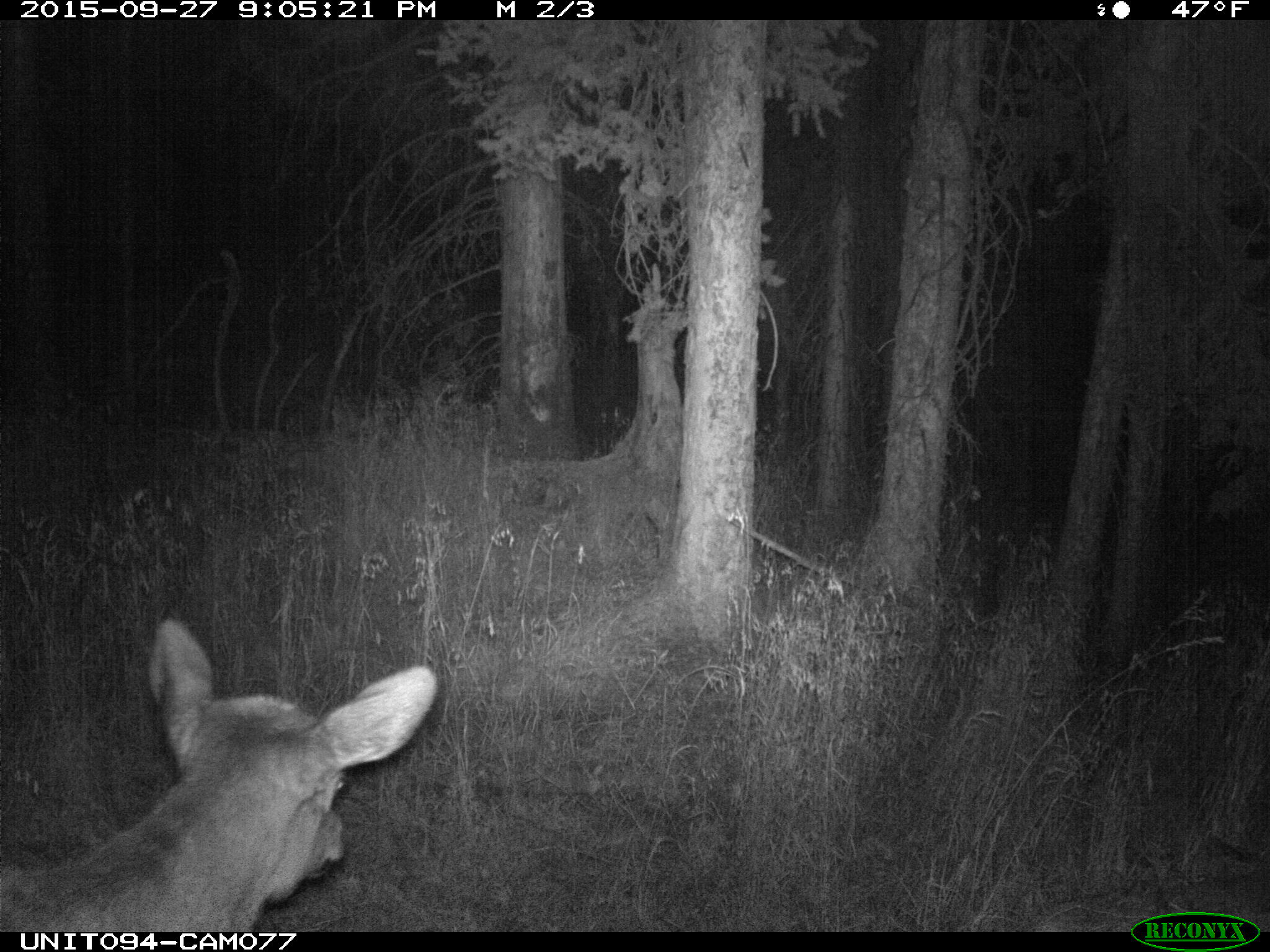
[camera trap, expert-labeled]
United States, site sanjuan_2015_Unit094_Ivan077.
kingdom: Animalia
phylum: Chordata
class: Mammalia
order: Artiodactyla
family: Cervidae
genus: Cervus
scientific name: Cervus elaphus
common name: red deer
Cervus elaphus (red deer).